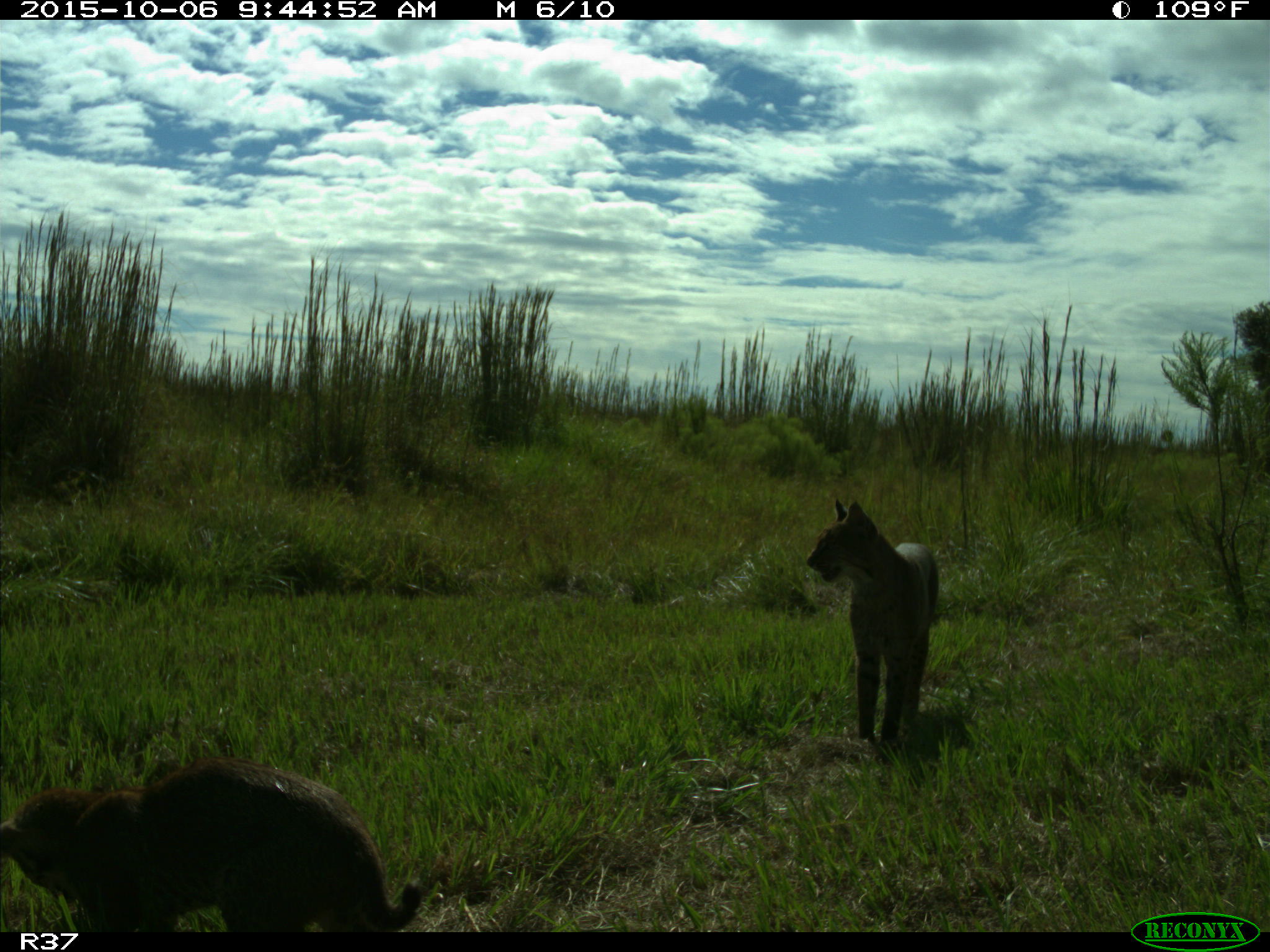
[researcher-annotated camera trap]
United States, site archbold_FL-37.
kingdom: Animalia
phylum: Chordata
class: Mammalia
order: Carnivora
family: Felidae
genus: Lynx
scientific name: Lynx rufus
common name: bobcat